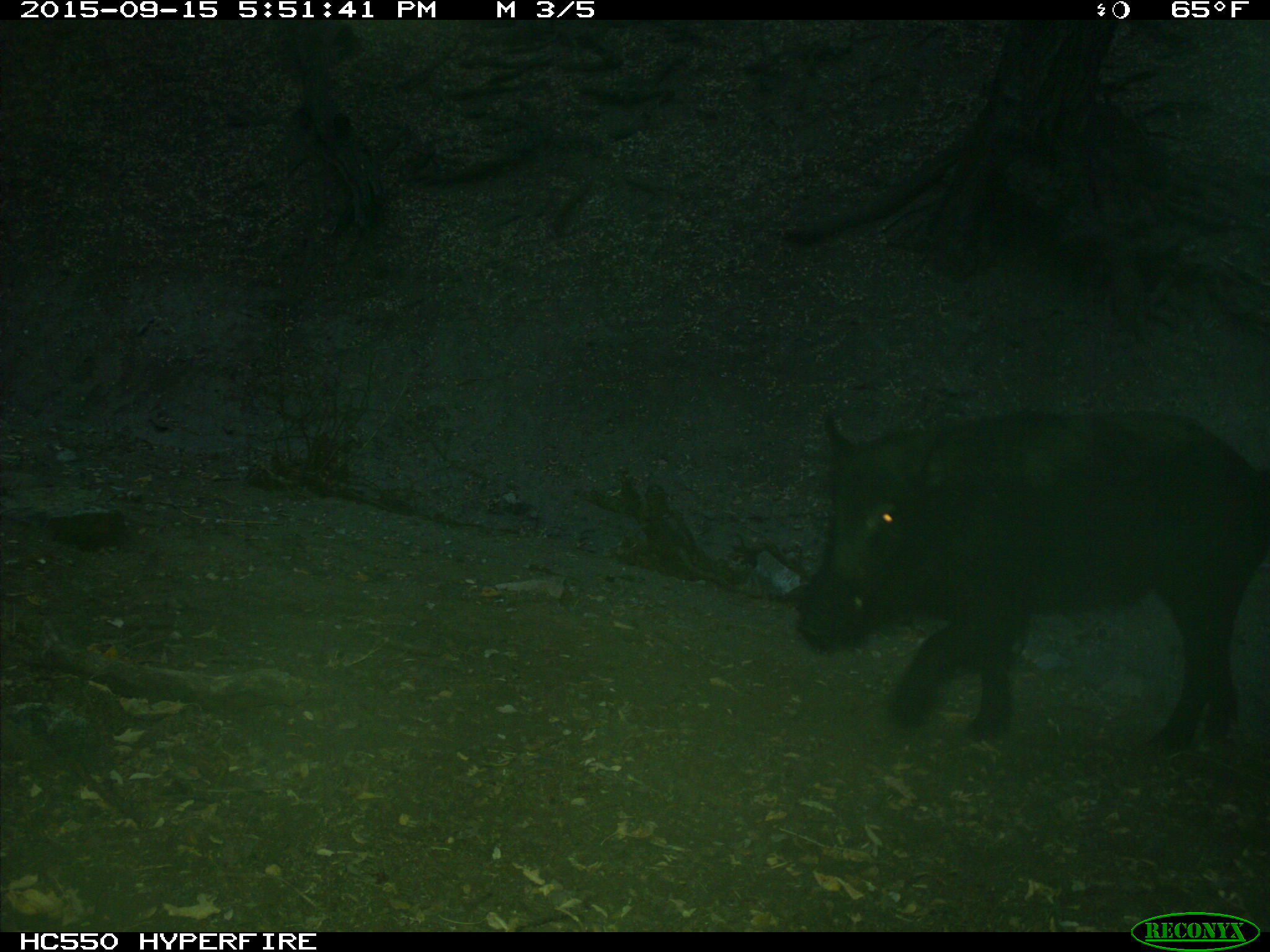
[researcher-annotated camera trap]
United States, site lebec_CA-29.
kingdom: Animalia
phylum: Chordata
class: Mammalia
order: Artiodactyla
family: Suidae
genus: Sus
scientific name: Sus scrofa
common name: wild boar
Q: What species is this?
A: Sus scrofa (wild boar).